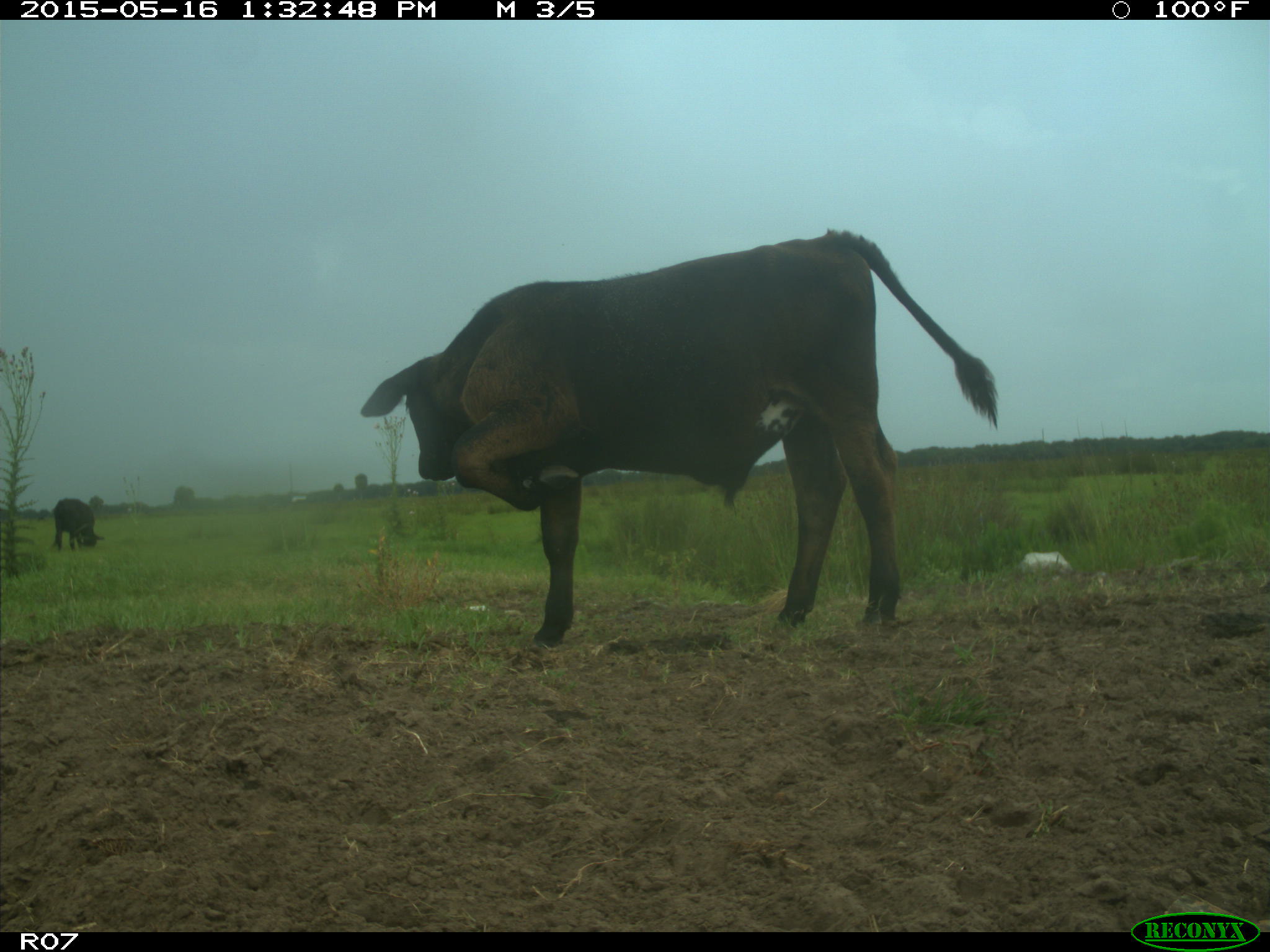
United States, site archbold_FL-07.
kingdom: Animalia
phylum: Chordata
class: Mammalia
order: Artiodactyla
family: Bovidae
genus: Bos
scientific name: Bos taurus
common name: domestic cow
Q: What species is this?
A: Bos taurus (domestic cow).